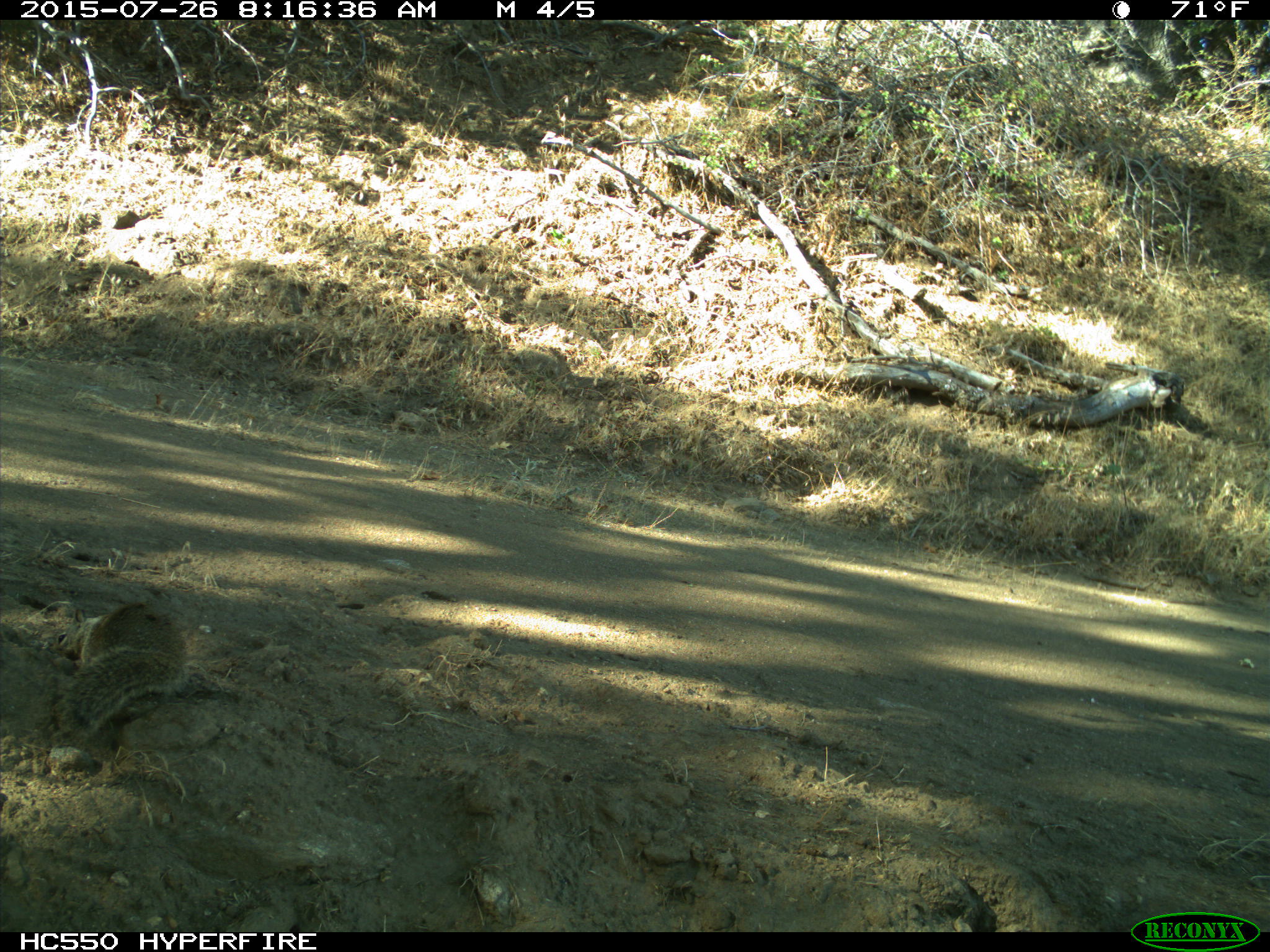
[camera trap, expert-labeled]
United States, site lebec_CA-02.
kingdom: Animalia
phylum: Chordata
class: Mammalia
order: Rodentia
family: Sciuridae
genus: Otospermophilus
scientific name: Otospermophilus beecheyi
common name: california ground squirrel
Otospermophilus beecheyi (california ground squirrel).